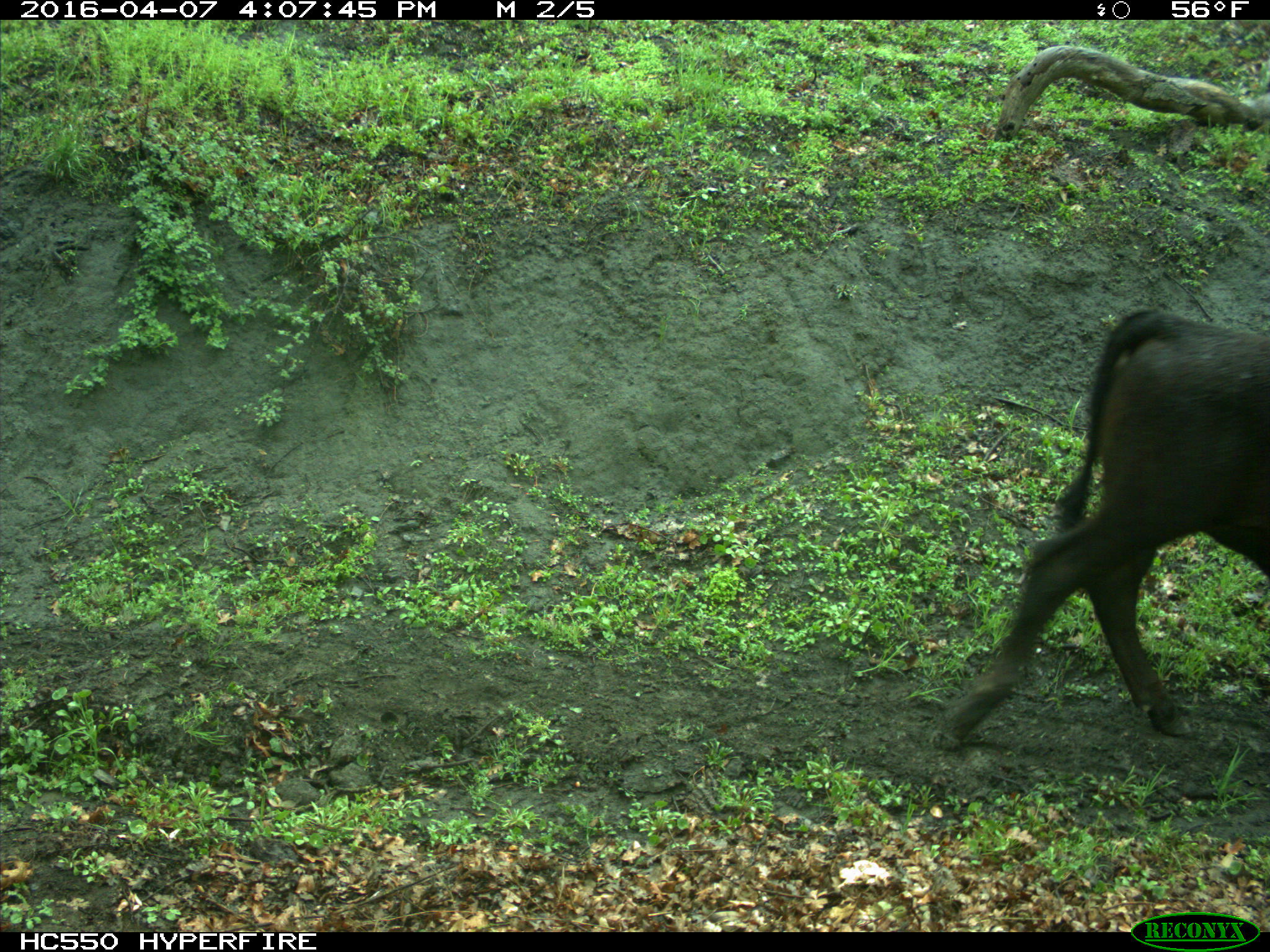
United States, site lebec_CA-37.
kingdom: Animalia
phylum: Chordata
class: Mammalia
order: Artiodactyla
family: Bovidae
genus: Bos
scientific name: Bos taurus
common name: domestic cow